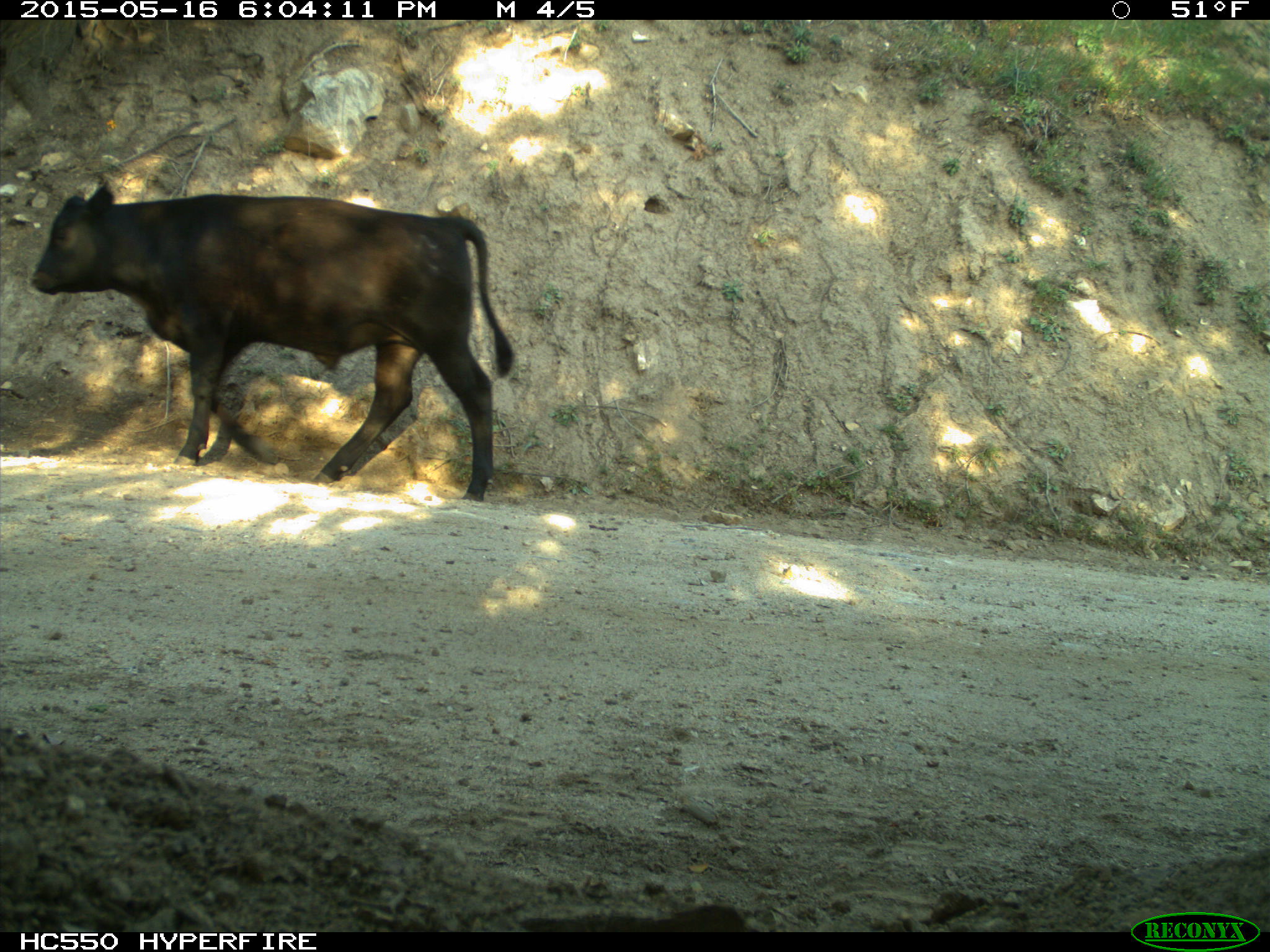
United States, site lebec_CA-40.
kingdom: Animalia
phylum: Chordata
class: Mammalia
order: Artiodactyla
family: Bovidae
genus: Bos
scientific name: Bos taurus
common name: domestic cow